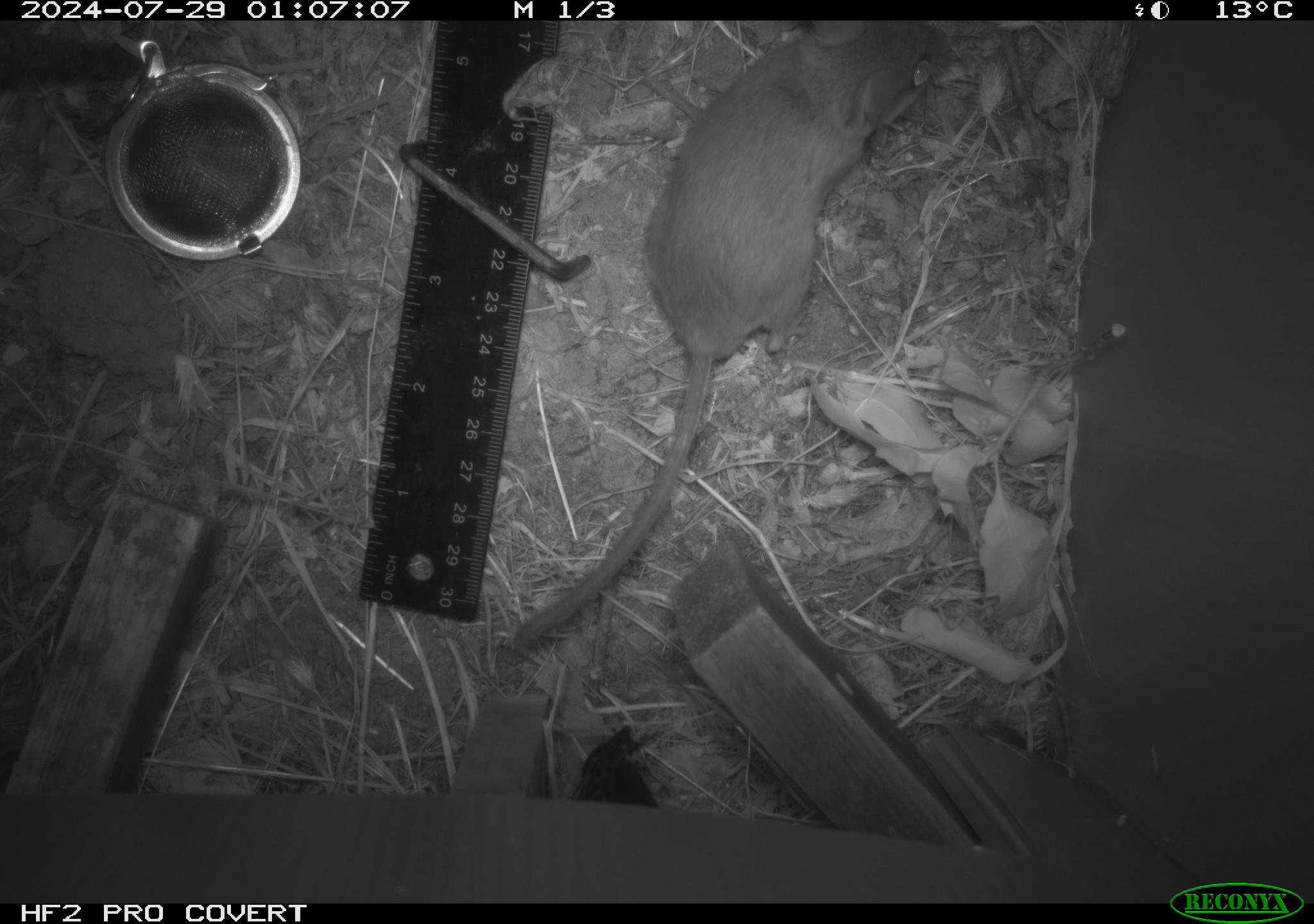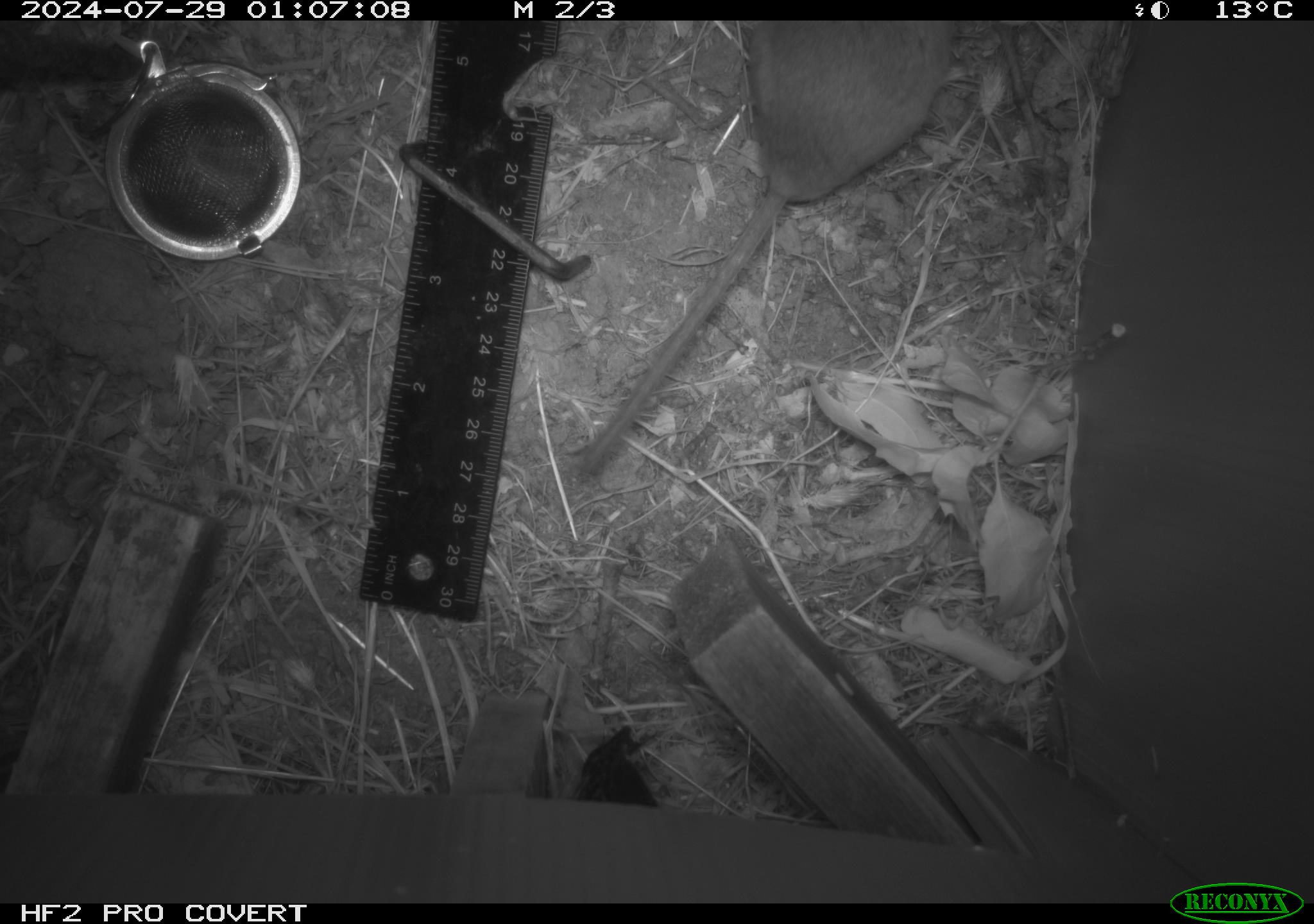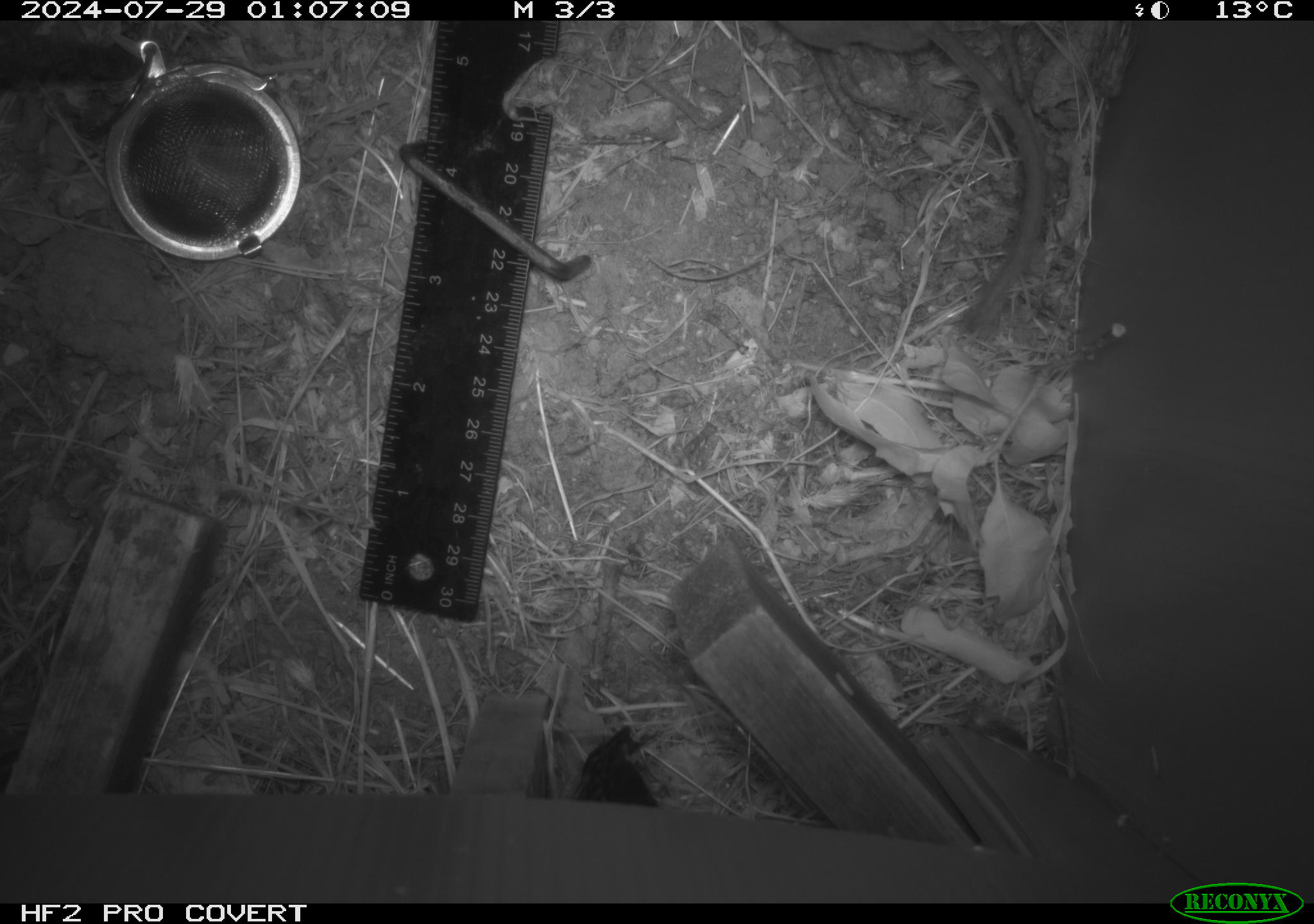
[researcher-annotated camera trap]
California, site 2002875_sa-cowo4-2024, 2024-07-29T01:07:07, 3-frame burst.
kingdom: Animalia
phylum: Chordata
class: Mammalia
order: Rodentia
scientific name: Rodentia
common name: rodent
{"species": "rodent (Rodentia)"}